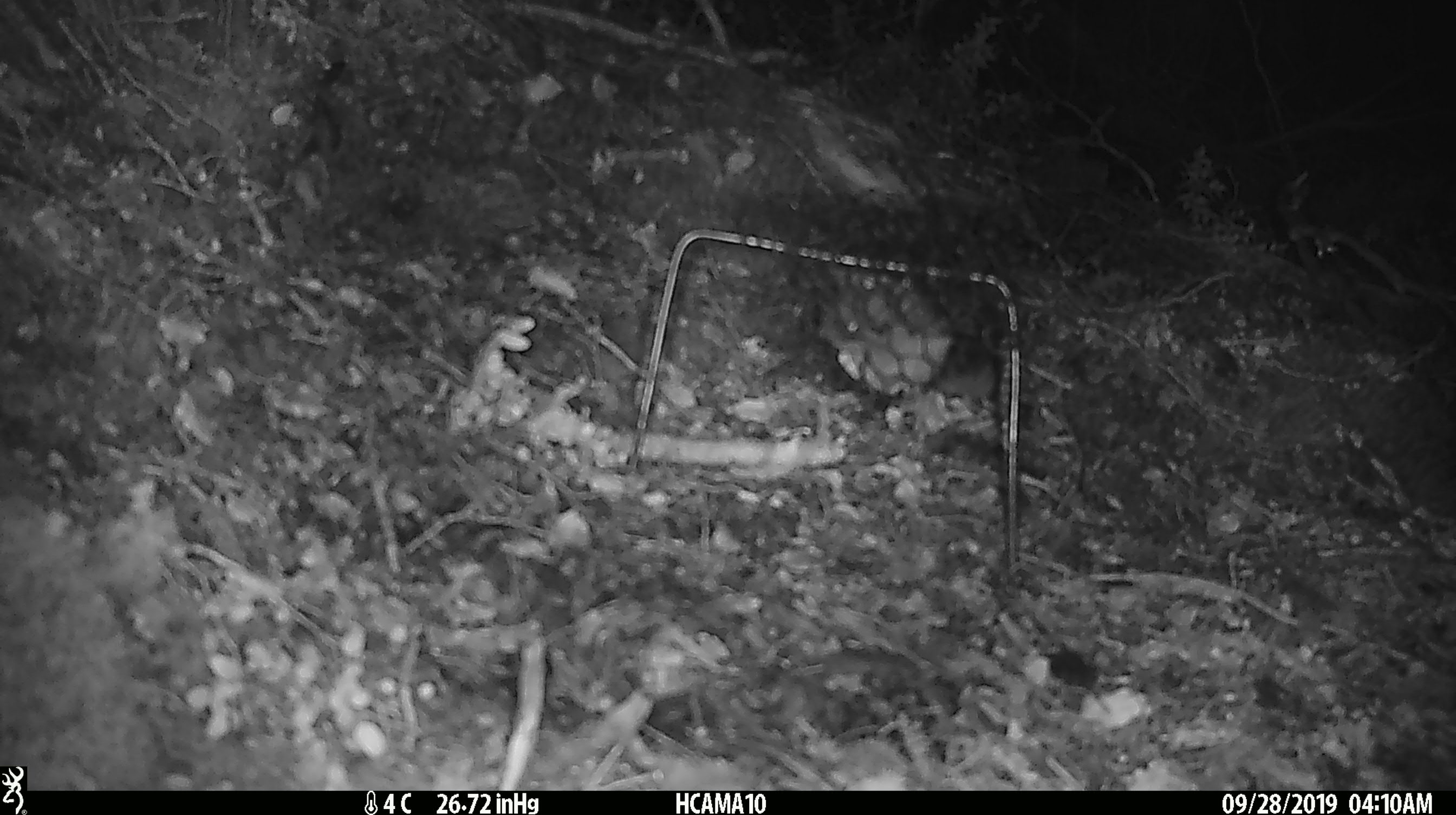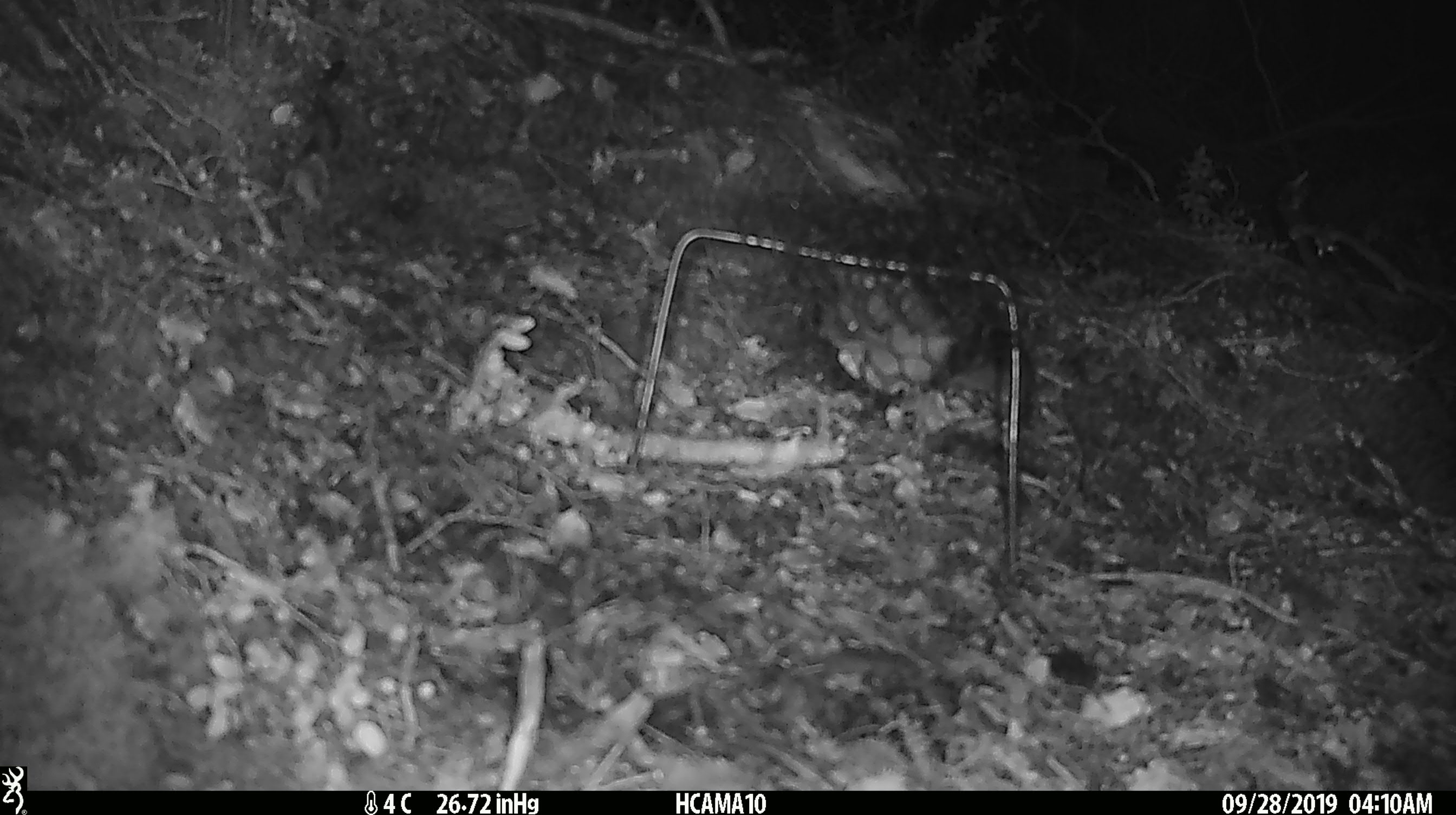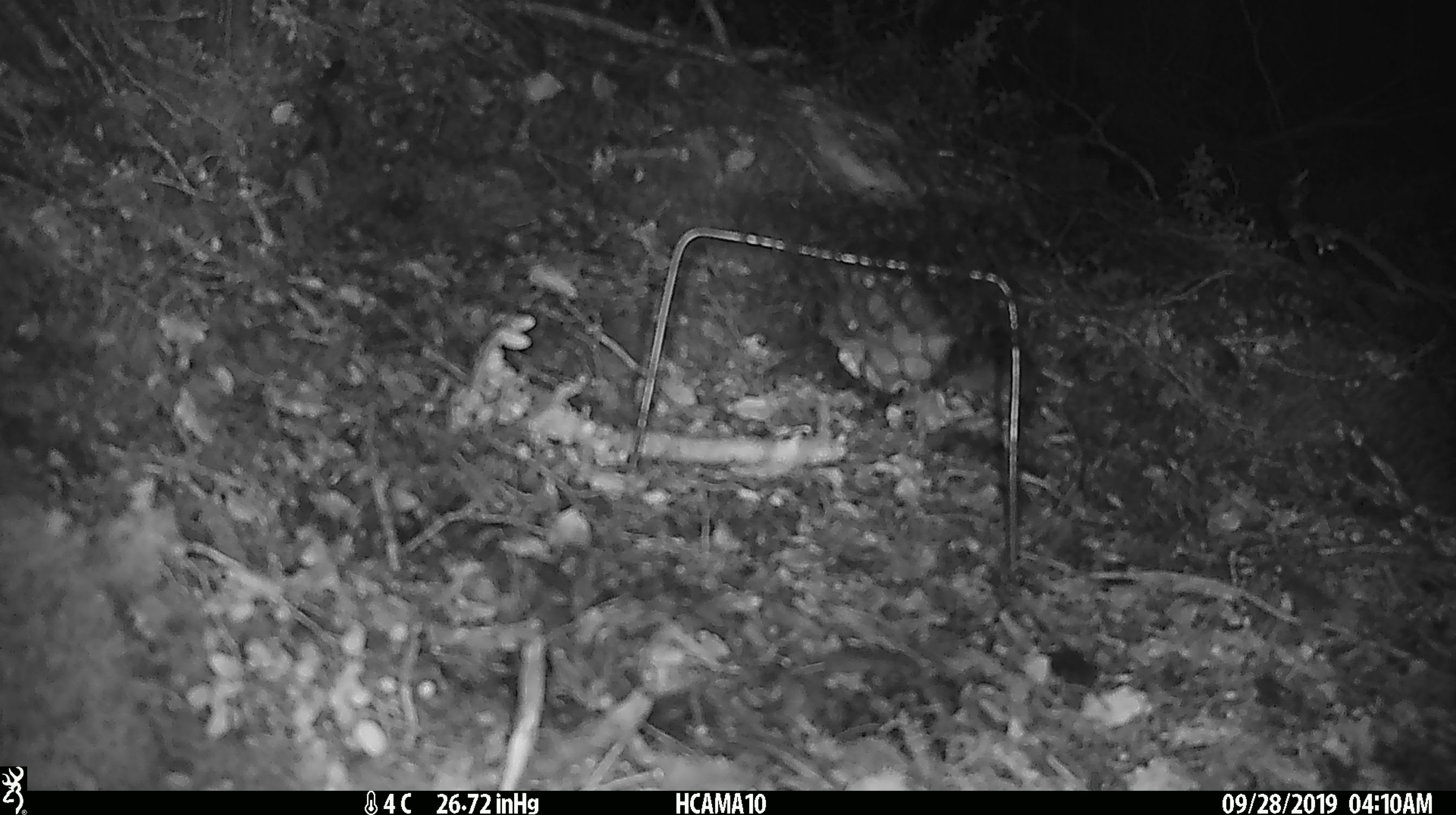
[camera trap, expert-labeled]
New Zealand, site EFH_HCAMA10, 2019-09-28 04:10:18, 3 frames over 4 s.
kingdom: Animalia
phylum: Chordata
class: Mammalia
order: Rodentia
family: Muridae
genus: Mus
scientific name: Mus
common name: mouse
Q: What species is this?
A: Mouse (Mus).